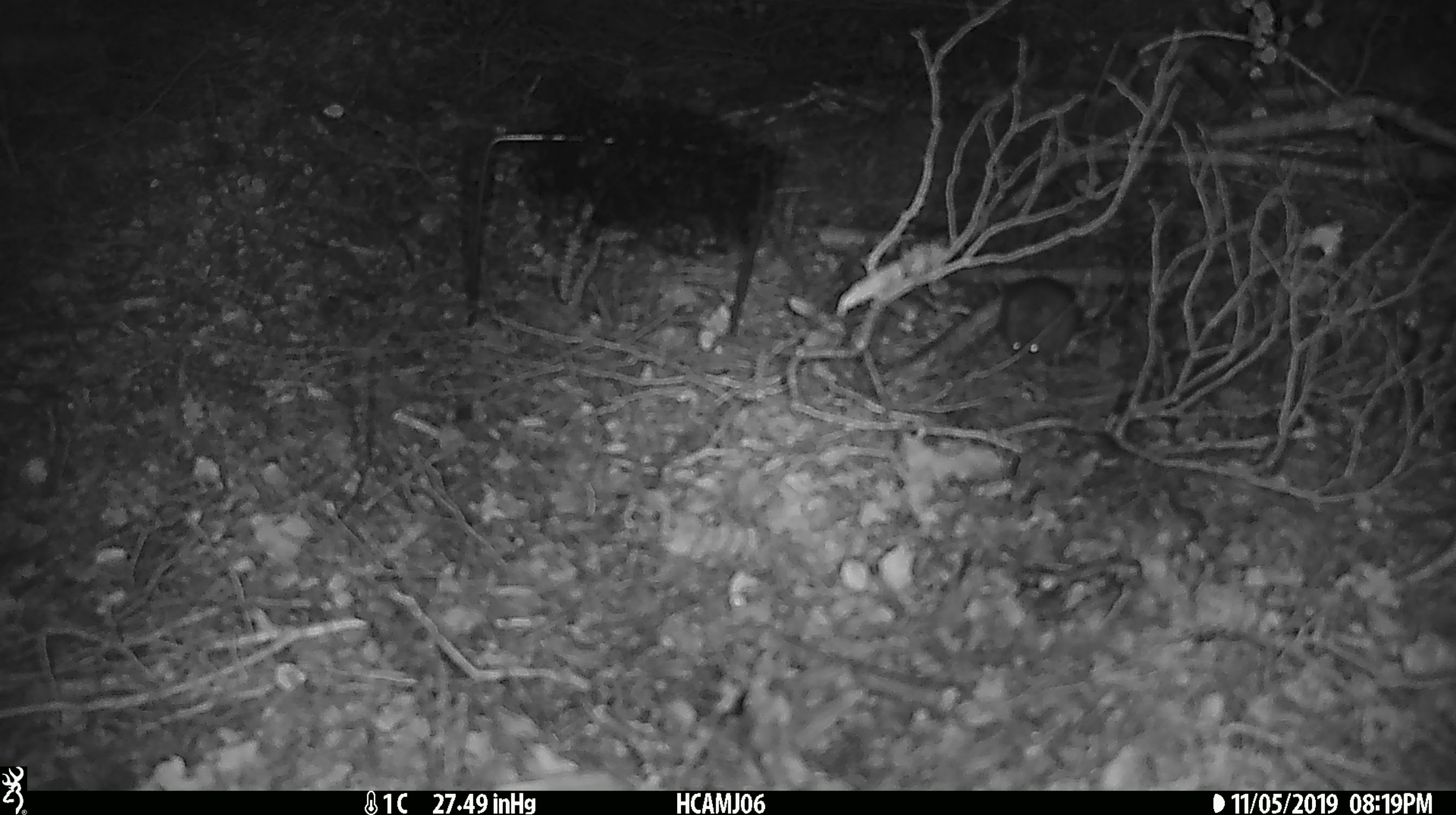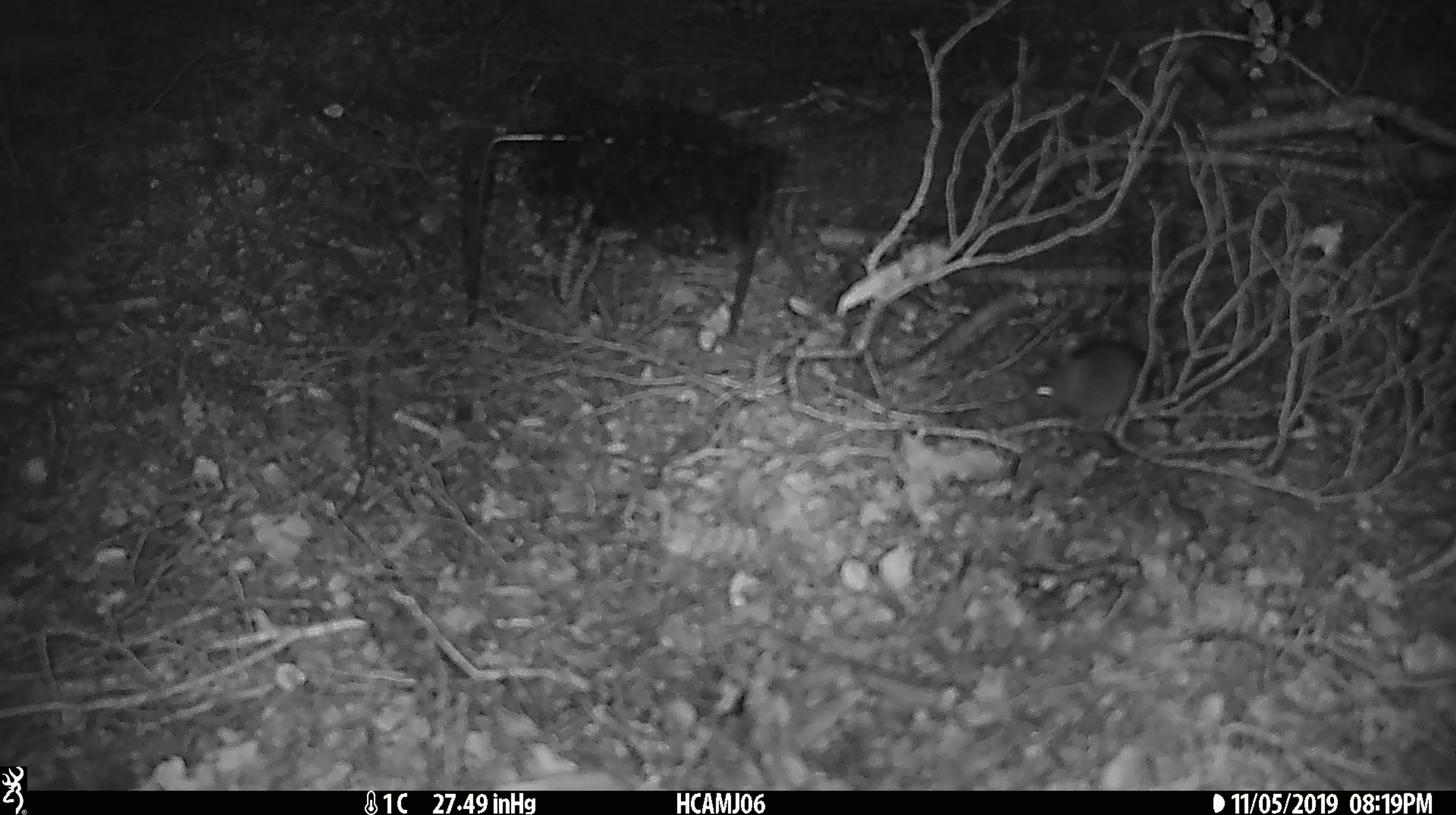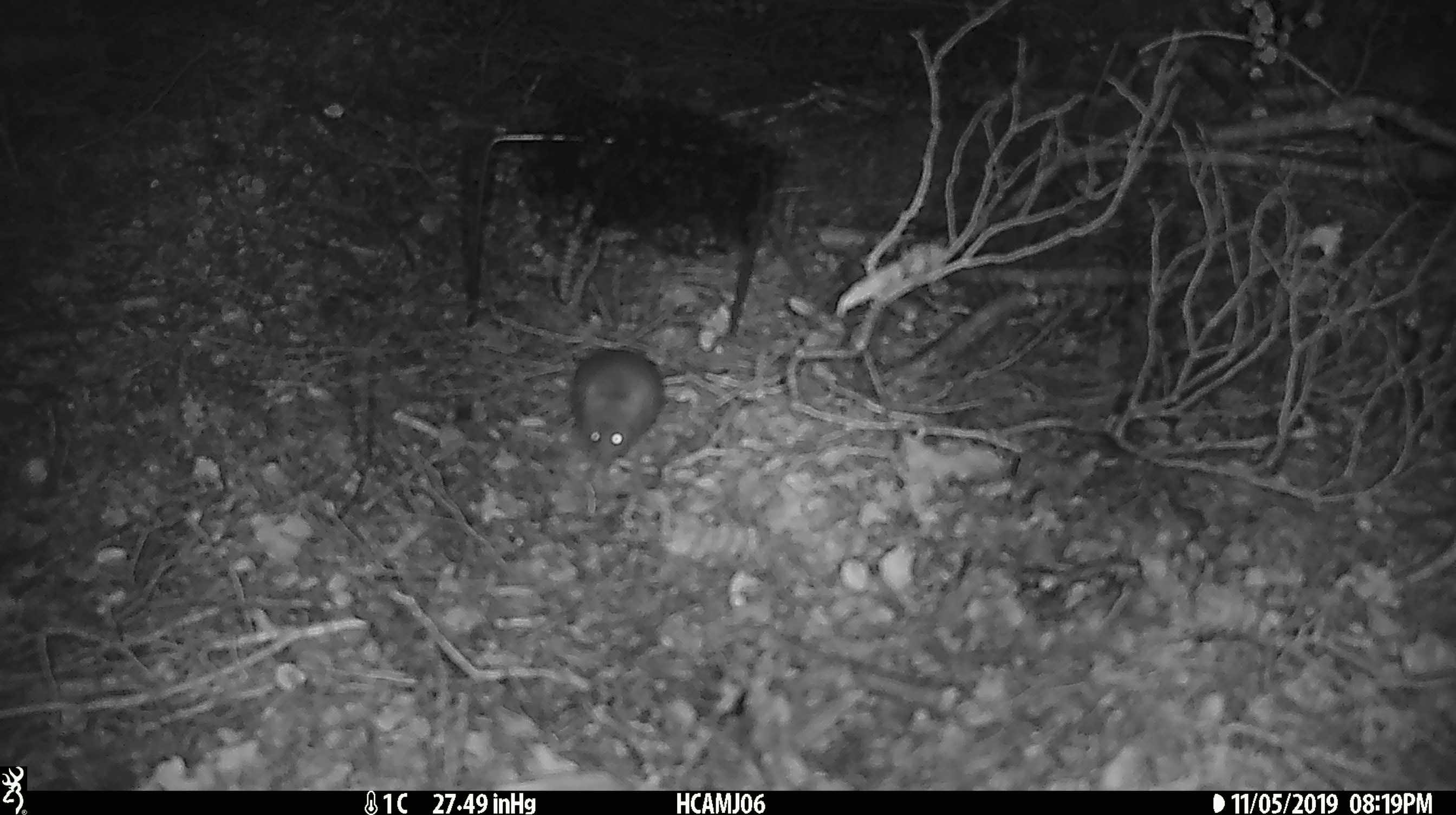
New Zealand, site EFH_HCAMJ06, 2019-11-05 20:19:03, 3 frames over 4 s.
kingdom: Animalia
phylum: Chordata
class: Mammalia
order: Rodentia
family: Muridae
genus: Mus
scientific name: Mus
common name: mouse